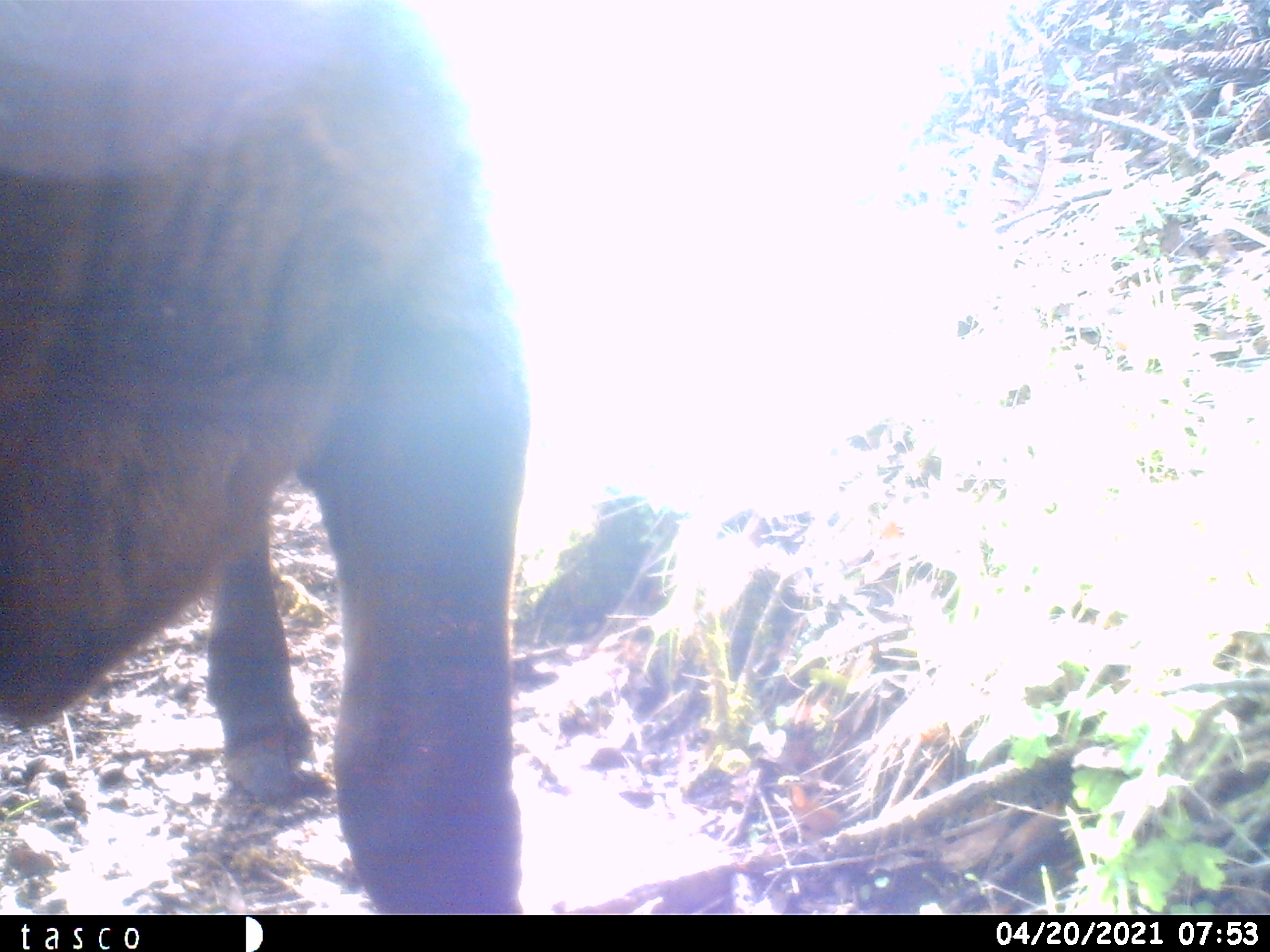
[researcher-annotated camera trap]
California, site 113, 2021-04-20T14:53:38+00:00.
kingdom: Animalia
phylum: Chordata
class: Mammalia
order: Artiodactyla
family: Cervidae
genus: Odocoileus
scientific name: Odocoileus hemionus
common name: mule deer